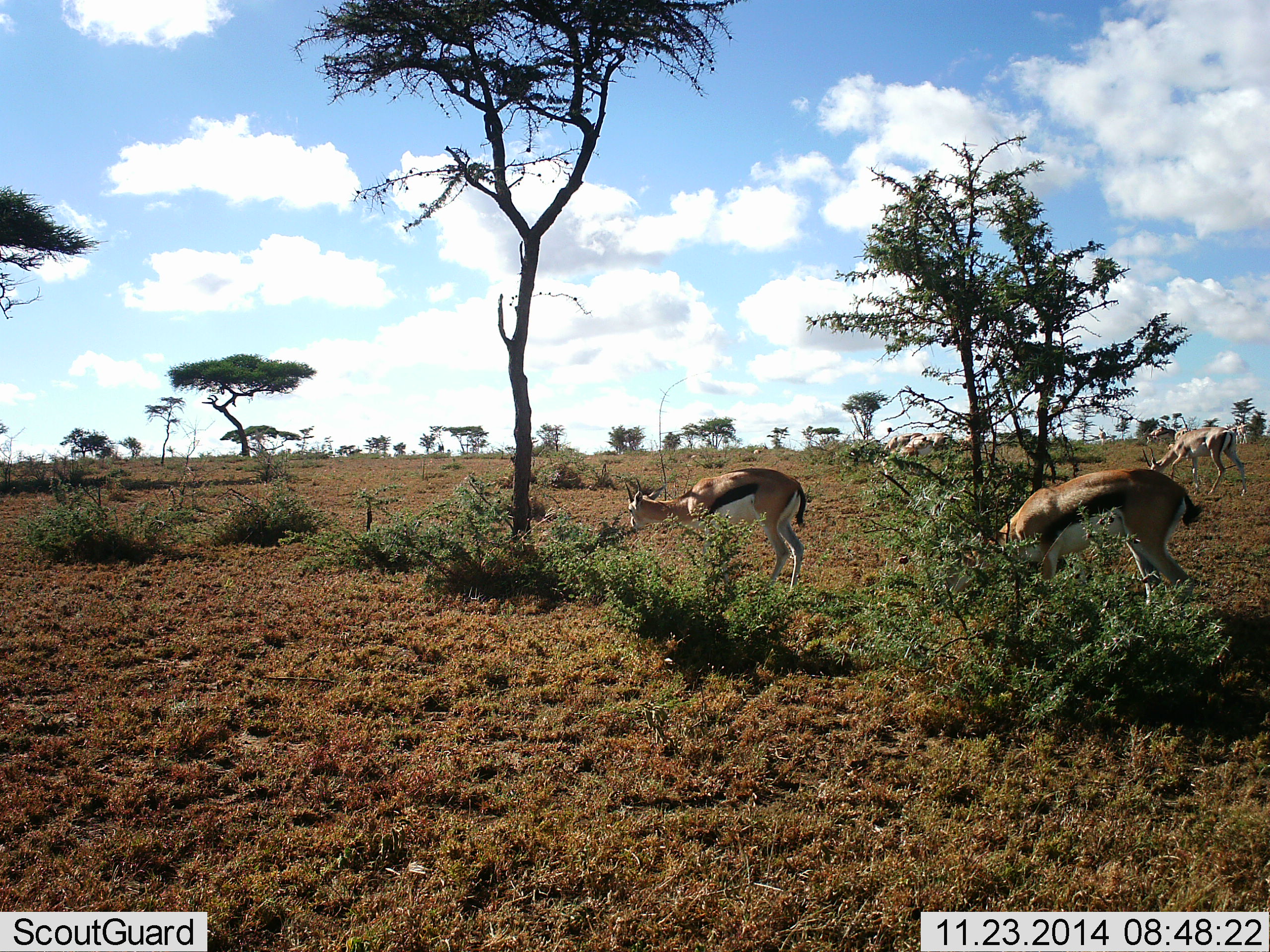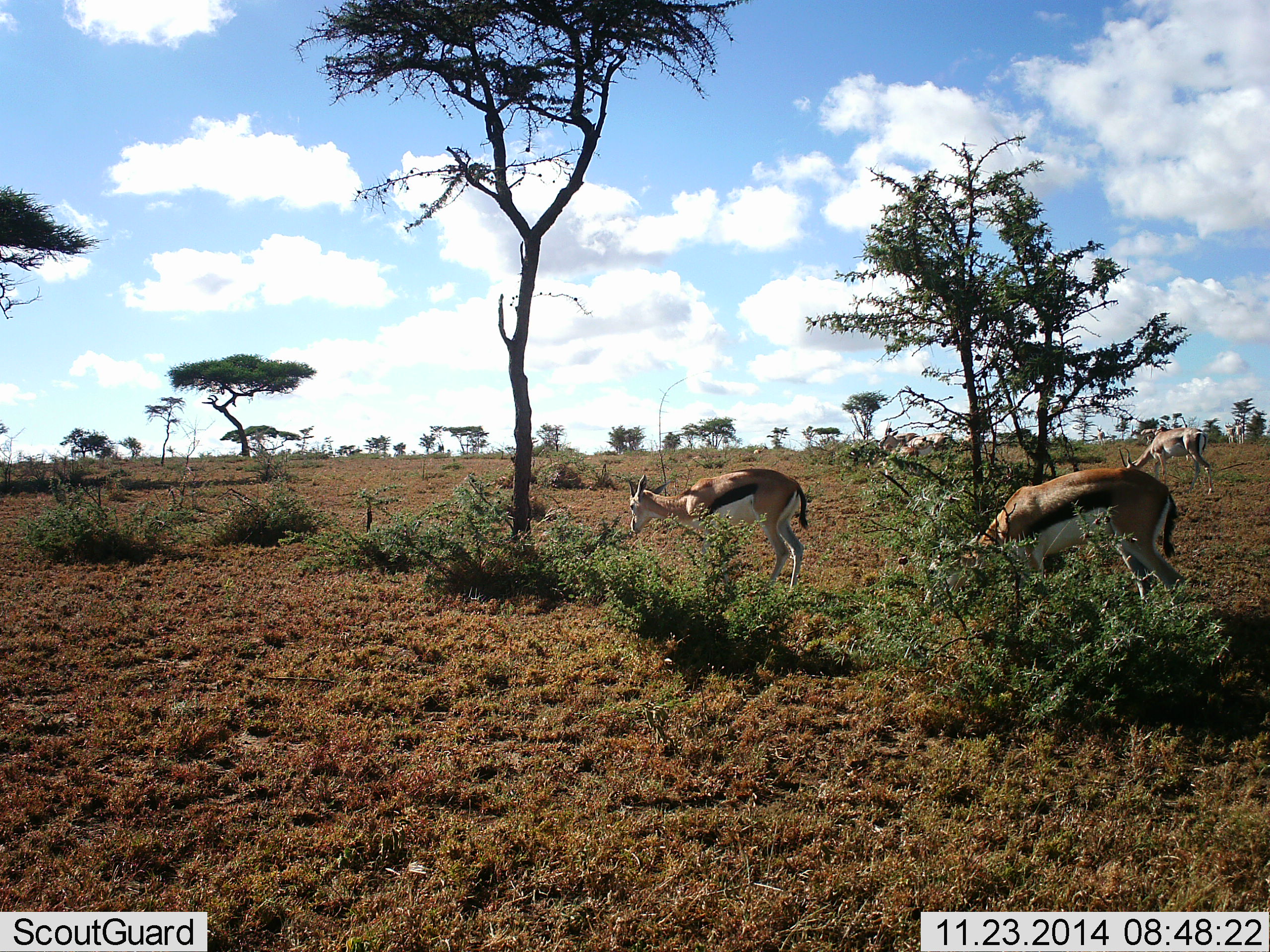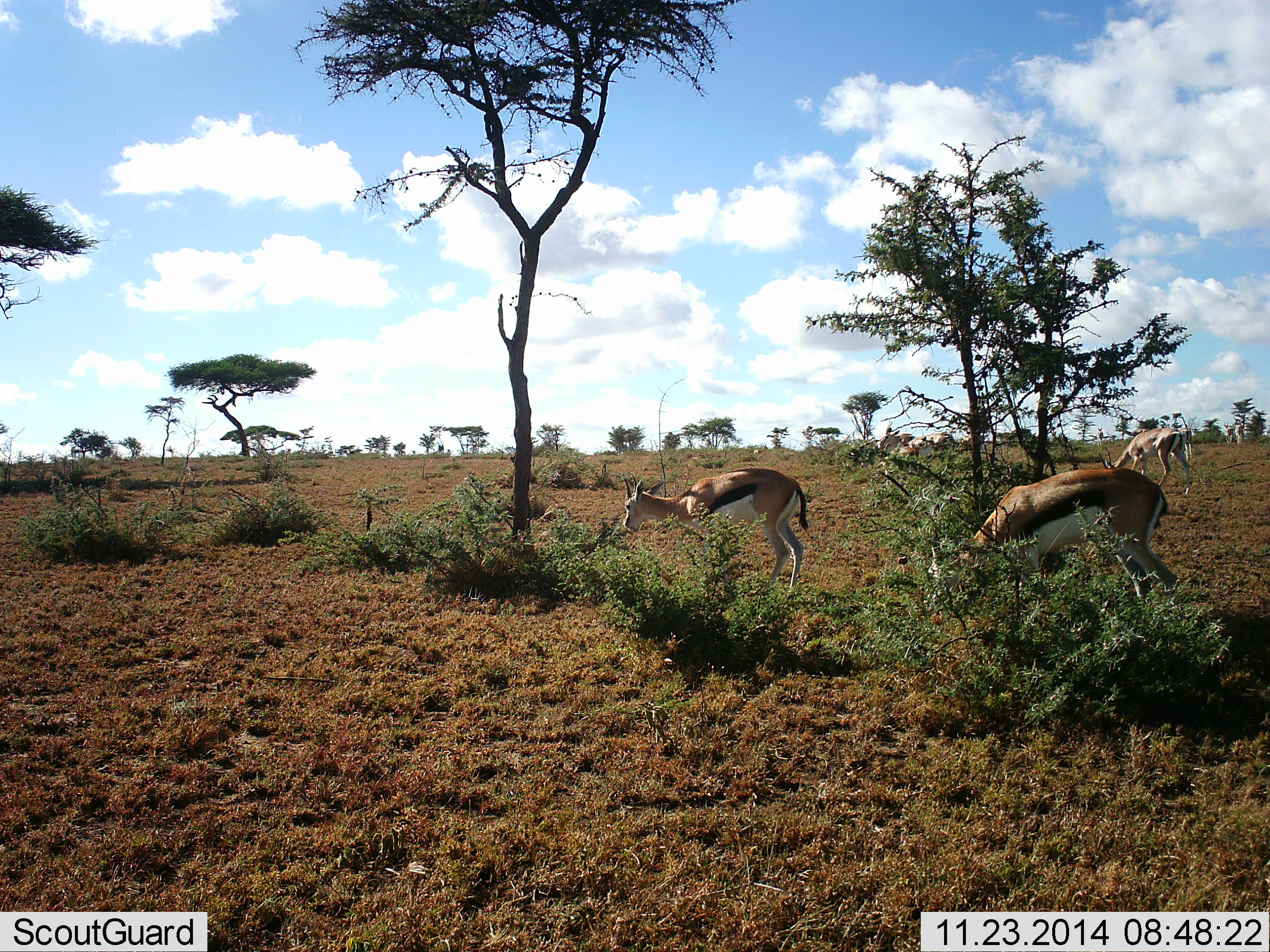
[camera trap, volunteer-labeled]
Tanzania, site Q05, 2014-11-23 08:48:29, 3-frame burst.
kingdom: Animalia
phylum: Chordata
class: Mammalia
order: Artiodactyla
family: Bovidae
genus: Eudorcas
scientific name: Eudorcas thomsonii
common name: thomson's gazelle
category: gazellethomsons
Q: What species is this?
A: Gazellethomsons (thomson's gazelle) (Eudorcas thomsonii).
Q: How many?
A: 4.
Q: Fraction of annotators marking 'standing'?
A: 45%.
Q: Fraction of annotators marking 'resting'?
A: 0%.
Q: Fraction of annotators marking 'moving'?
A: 27%.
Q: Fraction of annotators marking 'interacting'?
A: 0%.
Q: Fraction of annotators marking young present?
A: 0%.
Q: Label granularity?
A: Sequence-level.